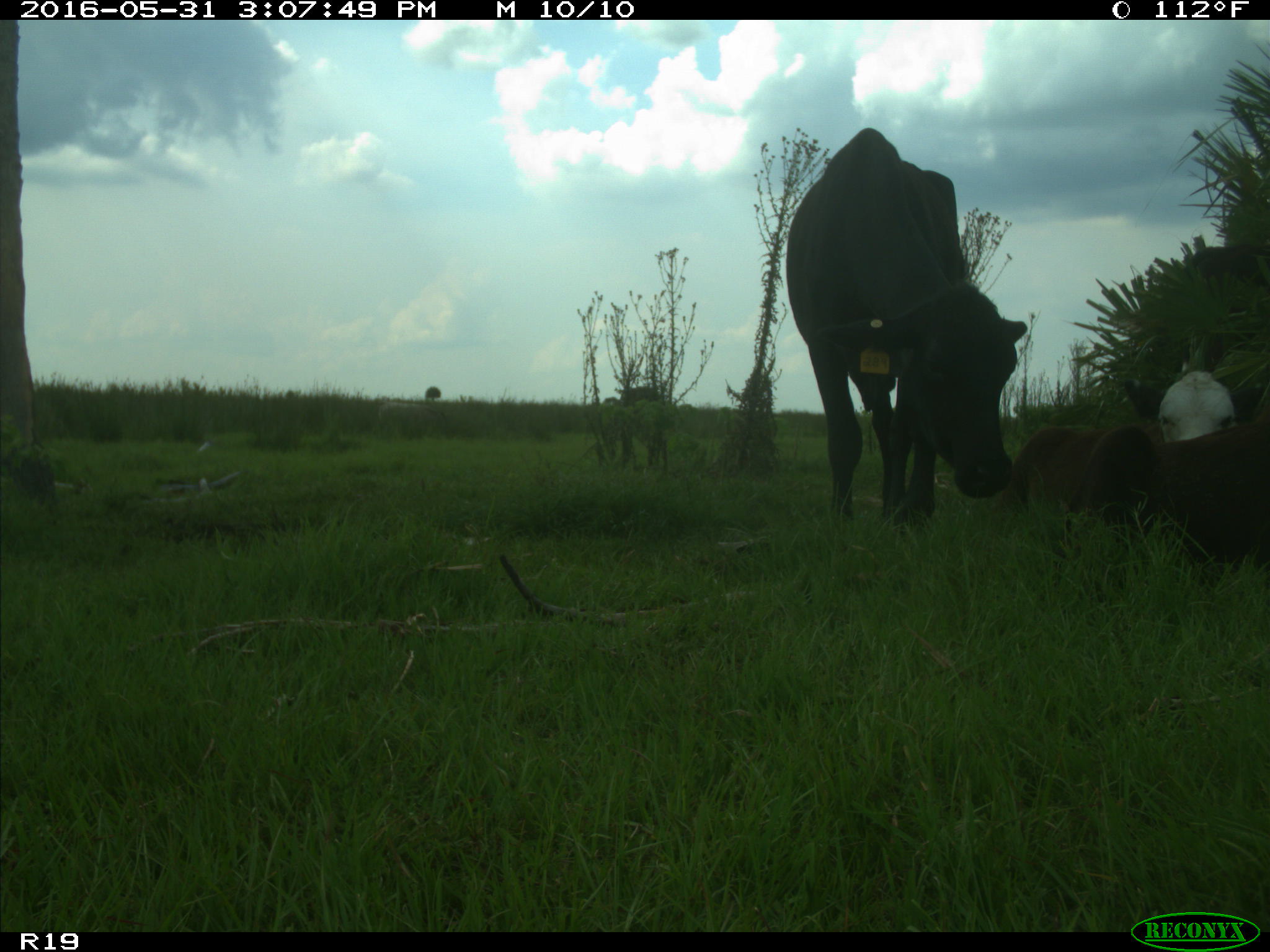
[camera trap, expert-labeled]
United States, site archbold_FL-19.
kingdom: Animalia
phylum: Chordata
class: Mammalia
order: Artiodactyla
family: Bovidae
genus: Bos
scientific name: Bos taurus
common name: domestic cow